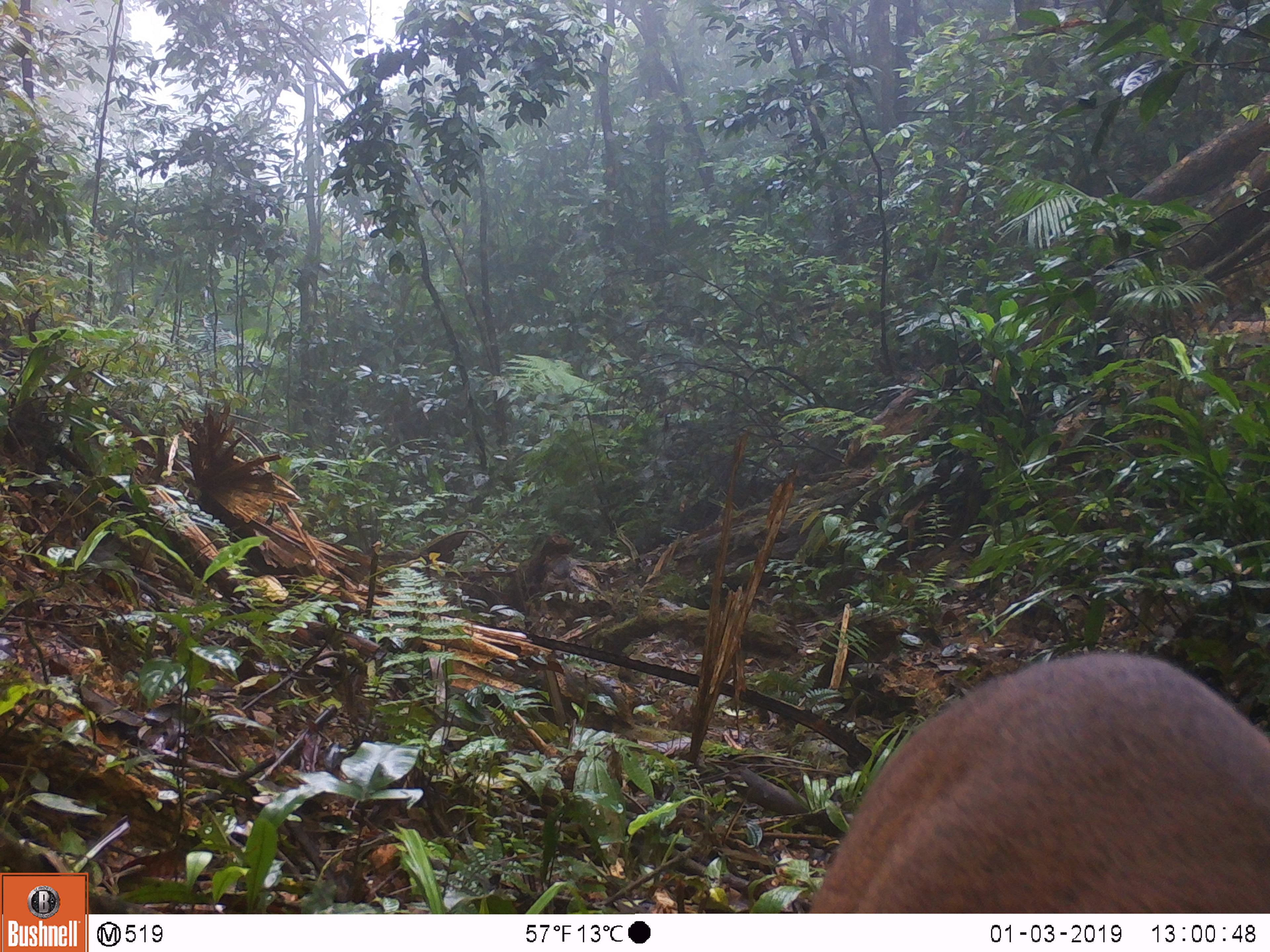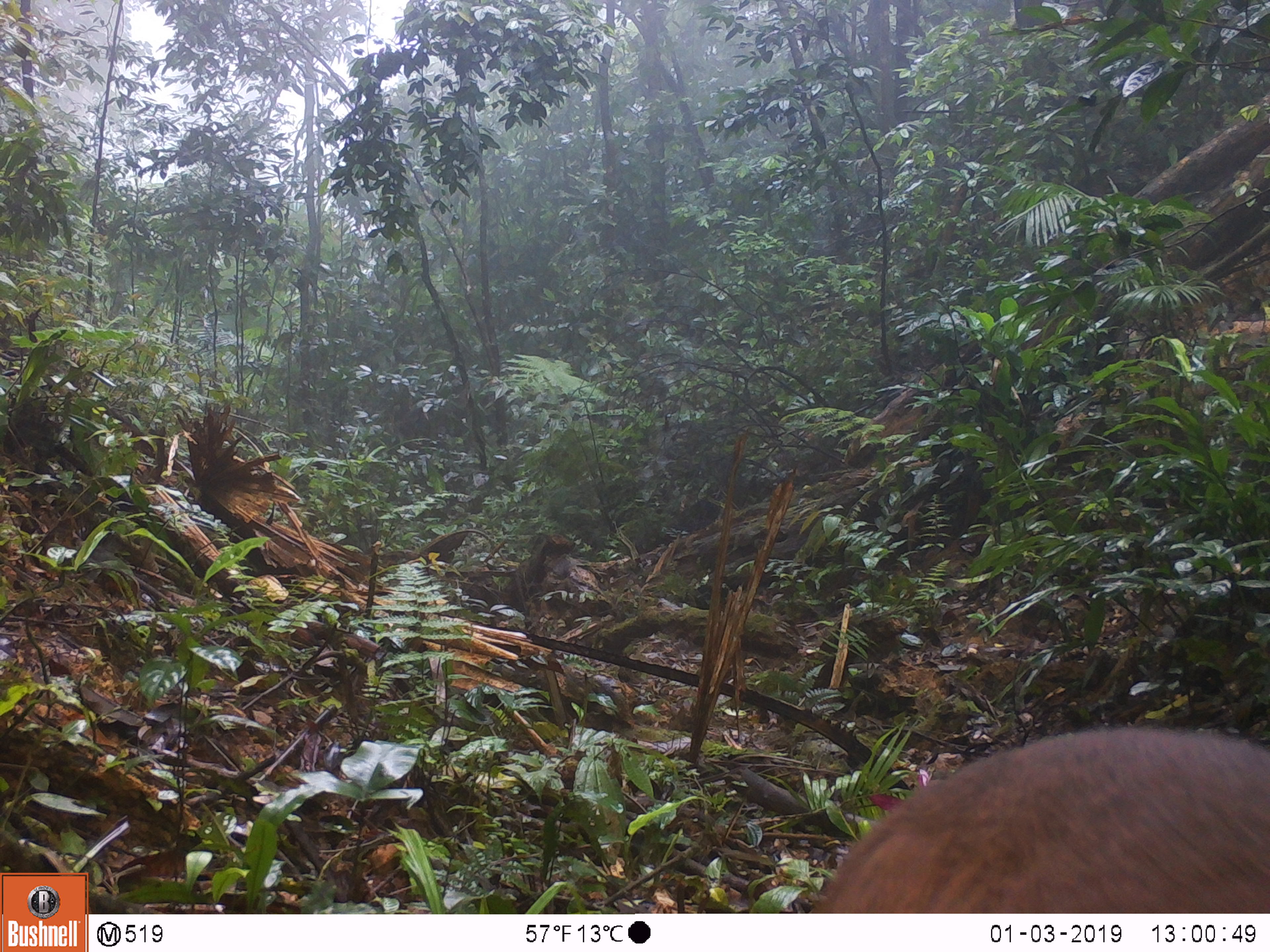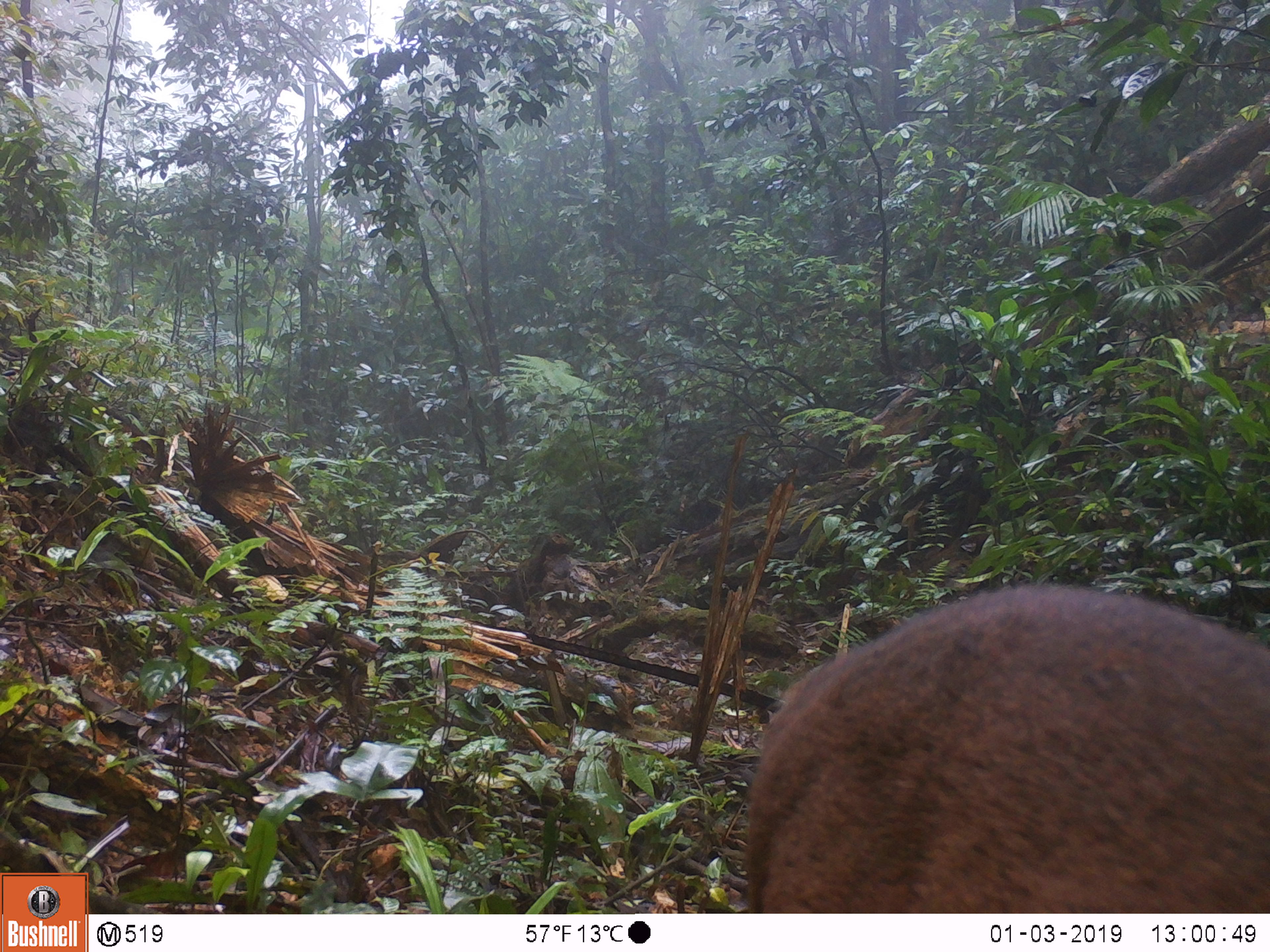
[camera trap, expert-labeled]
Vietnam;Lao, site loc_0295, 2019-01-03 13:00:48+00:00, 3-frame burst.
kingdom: Animalia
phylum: Chordata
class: Mammalia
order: Artiodactyla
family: Cervidae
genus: Muntiacus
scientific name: Muntiacus vuquangensis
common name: large-antlered muntjac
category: large antlered muntjac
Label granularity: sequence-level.